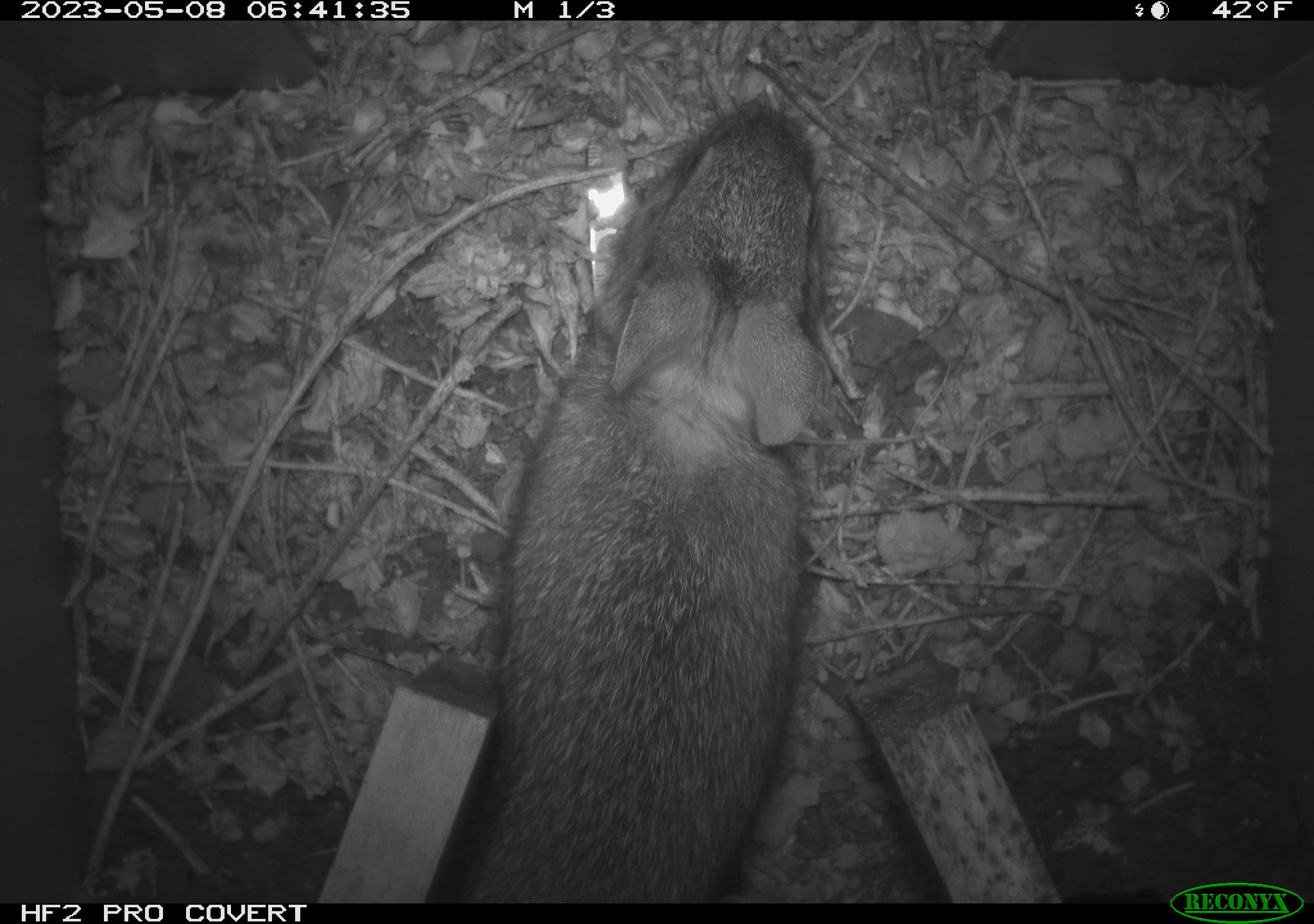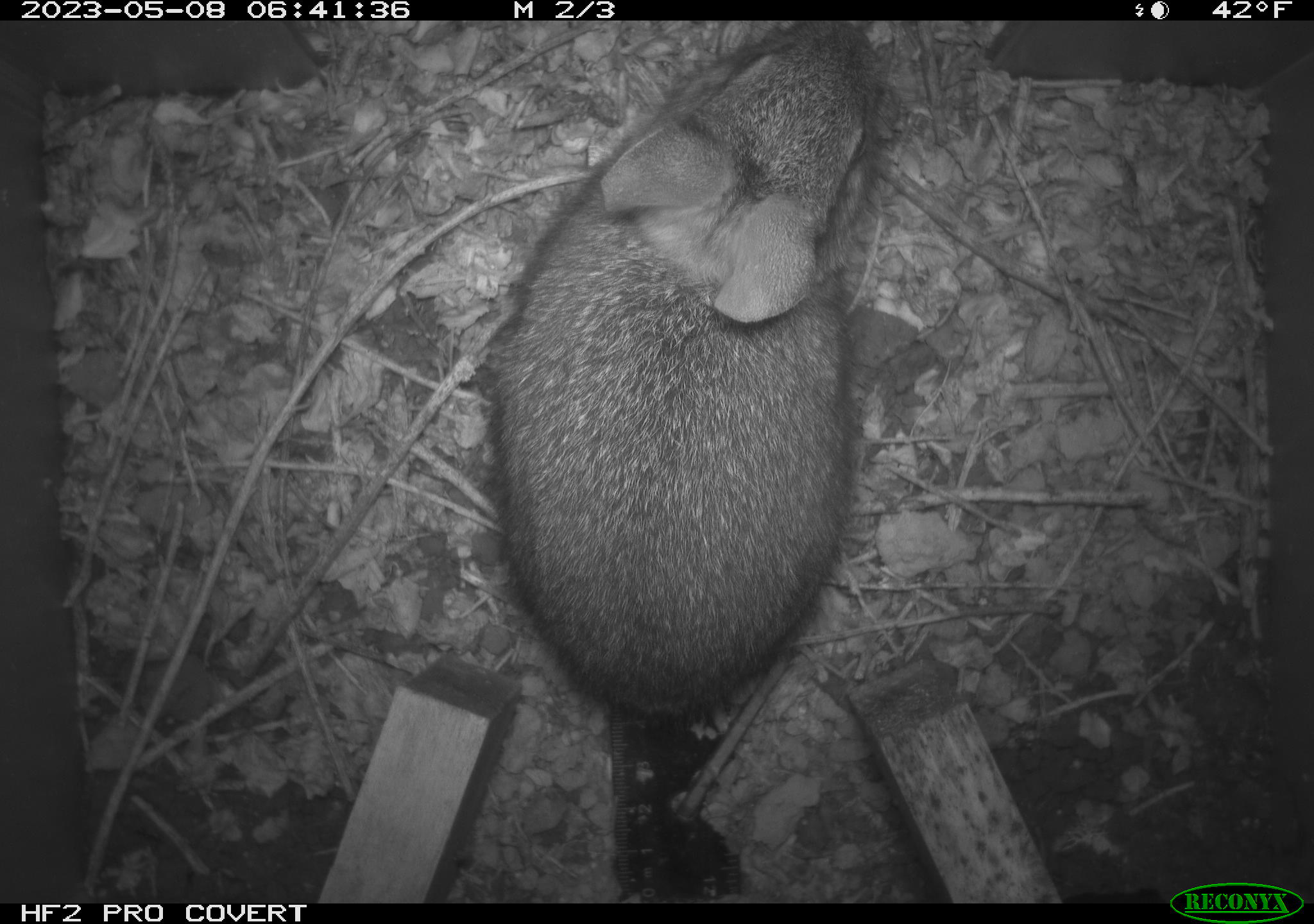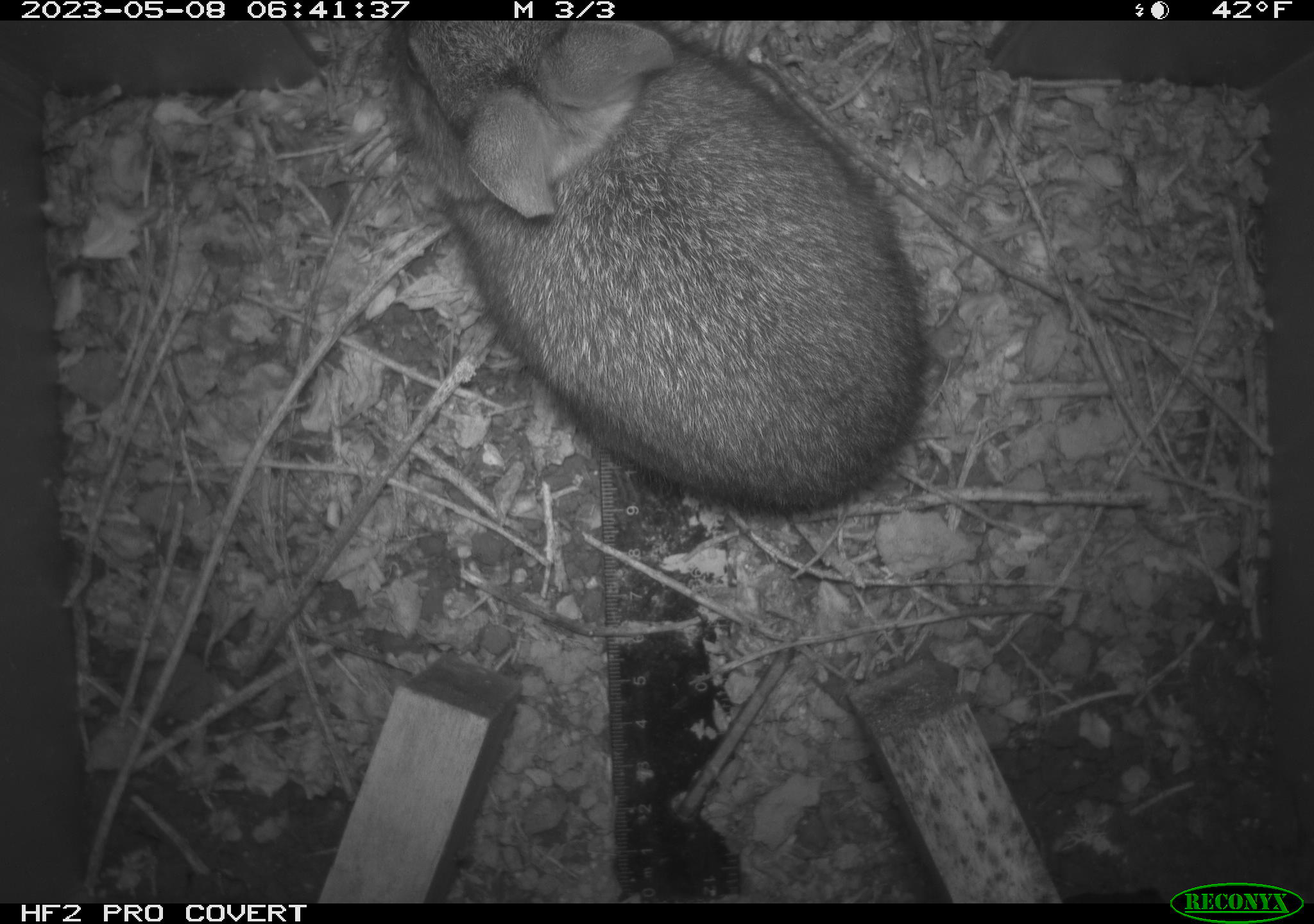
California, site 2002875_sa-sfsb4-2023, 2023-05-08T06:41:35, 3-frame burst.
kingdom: Animalia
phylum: Chordata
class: Mammalia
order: Lagomorpha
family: Leporidae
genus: Sylvilagus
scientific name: Sylvilagus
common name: cottontail rabbits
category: sylvilagus species